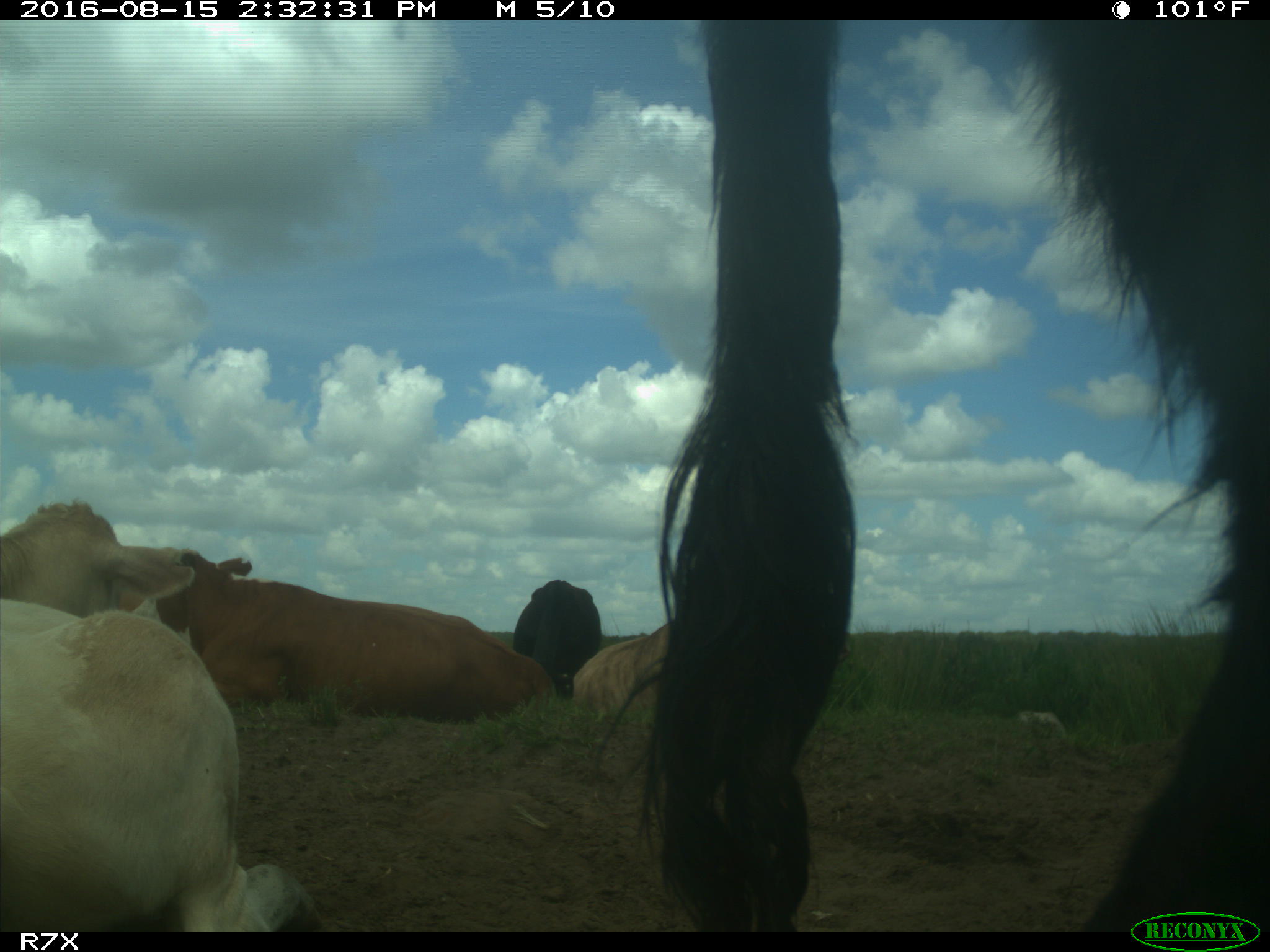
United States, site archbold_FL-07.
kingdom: Animalia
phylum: Chordata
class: Mammalia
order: Artiodactyla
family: Bovidae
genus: Bos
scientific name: Bos taurus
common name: domestic cow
Bos taurus (domestic cow).